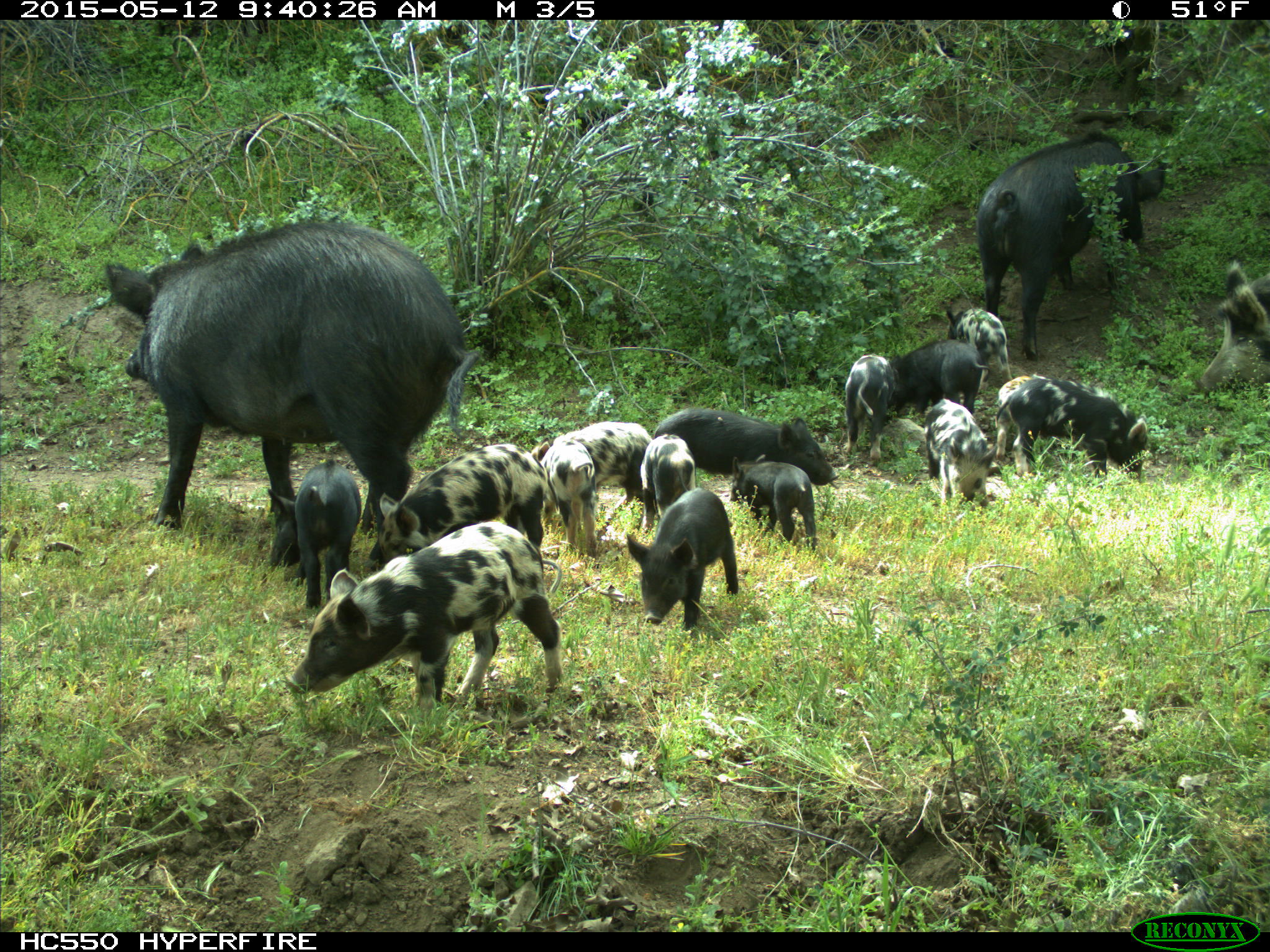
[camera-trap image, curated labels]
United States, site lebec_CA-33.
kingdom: Animalia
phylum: Chordata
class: Mammalia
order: Artiodactyla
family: Suidae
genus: Sus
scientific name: Sus scrofa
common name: wild boar